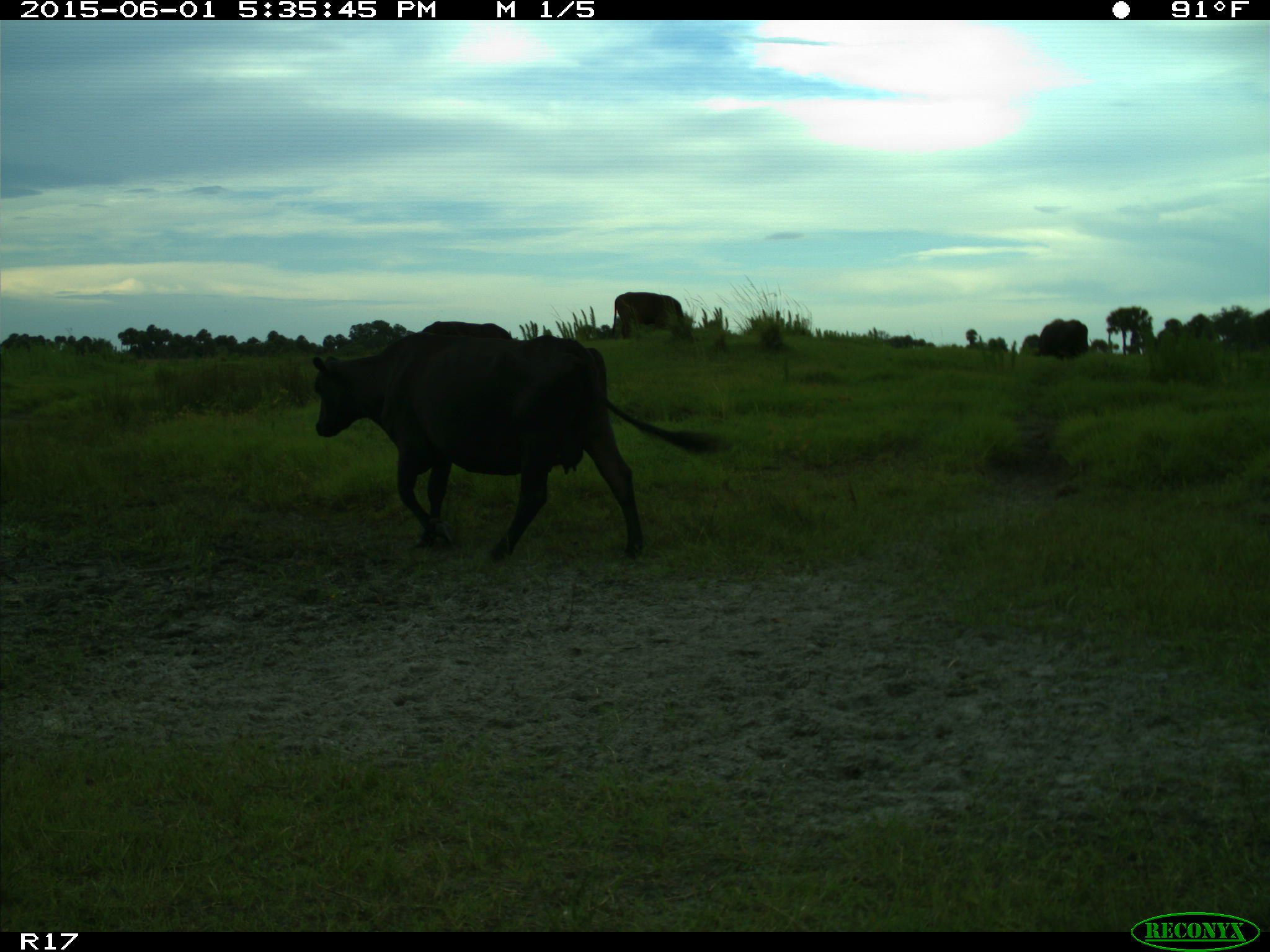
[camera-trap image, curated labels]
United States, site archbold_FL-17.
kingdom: Animalia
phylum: Chordata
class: Mammalia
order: Artiodactyla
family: Bovidae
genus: Bos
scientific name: Bos taurus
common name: domestic cow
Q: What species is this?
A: Bos taurus (domestic cow).